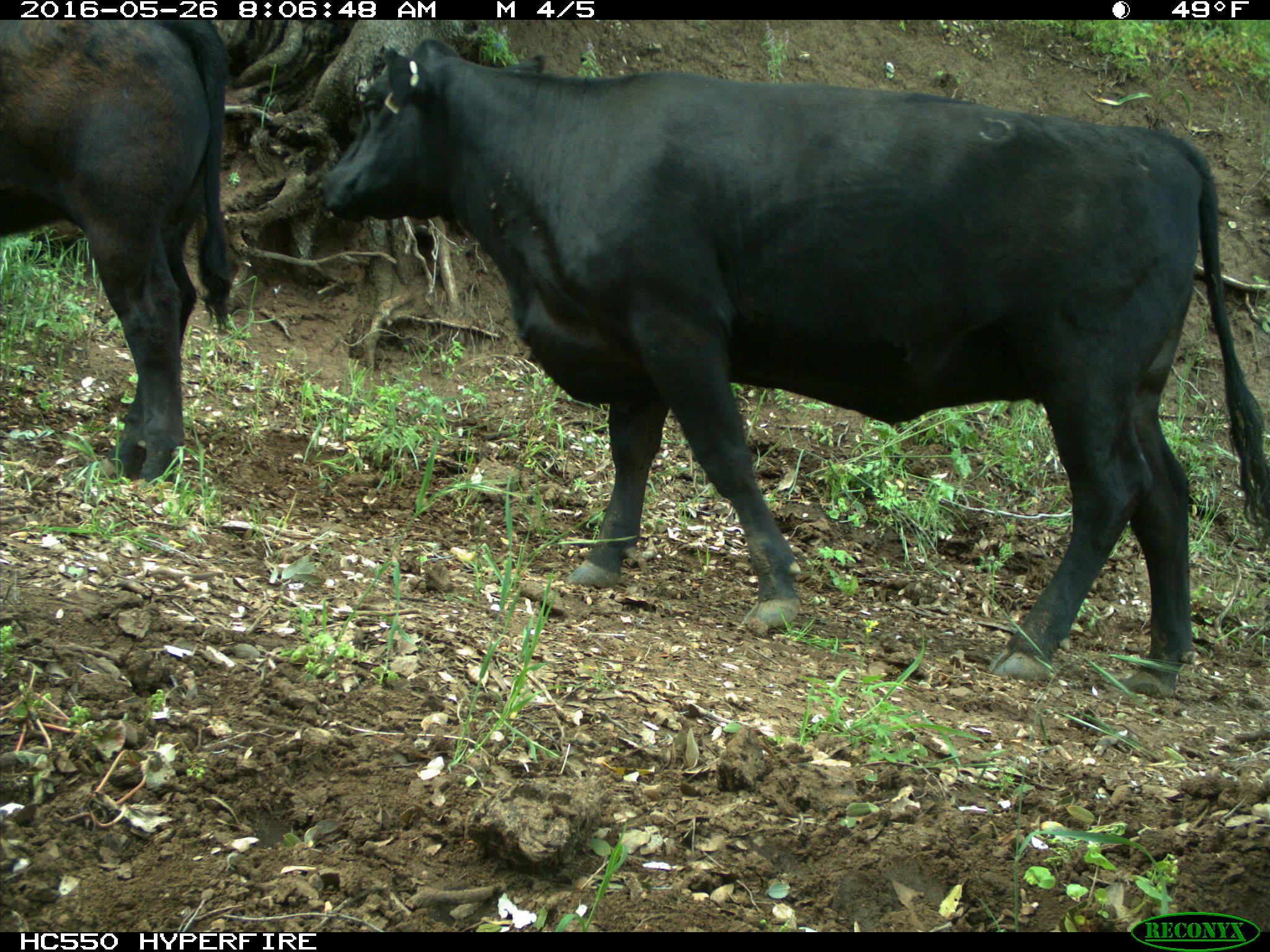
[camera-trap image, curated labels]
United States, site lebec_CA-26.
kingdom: Animalia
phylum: Chordata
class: Mammalia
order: Artiodactyla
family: Bovidae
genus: Bos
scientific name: Bos taurus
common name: domestic cow